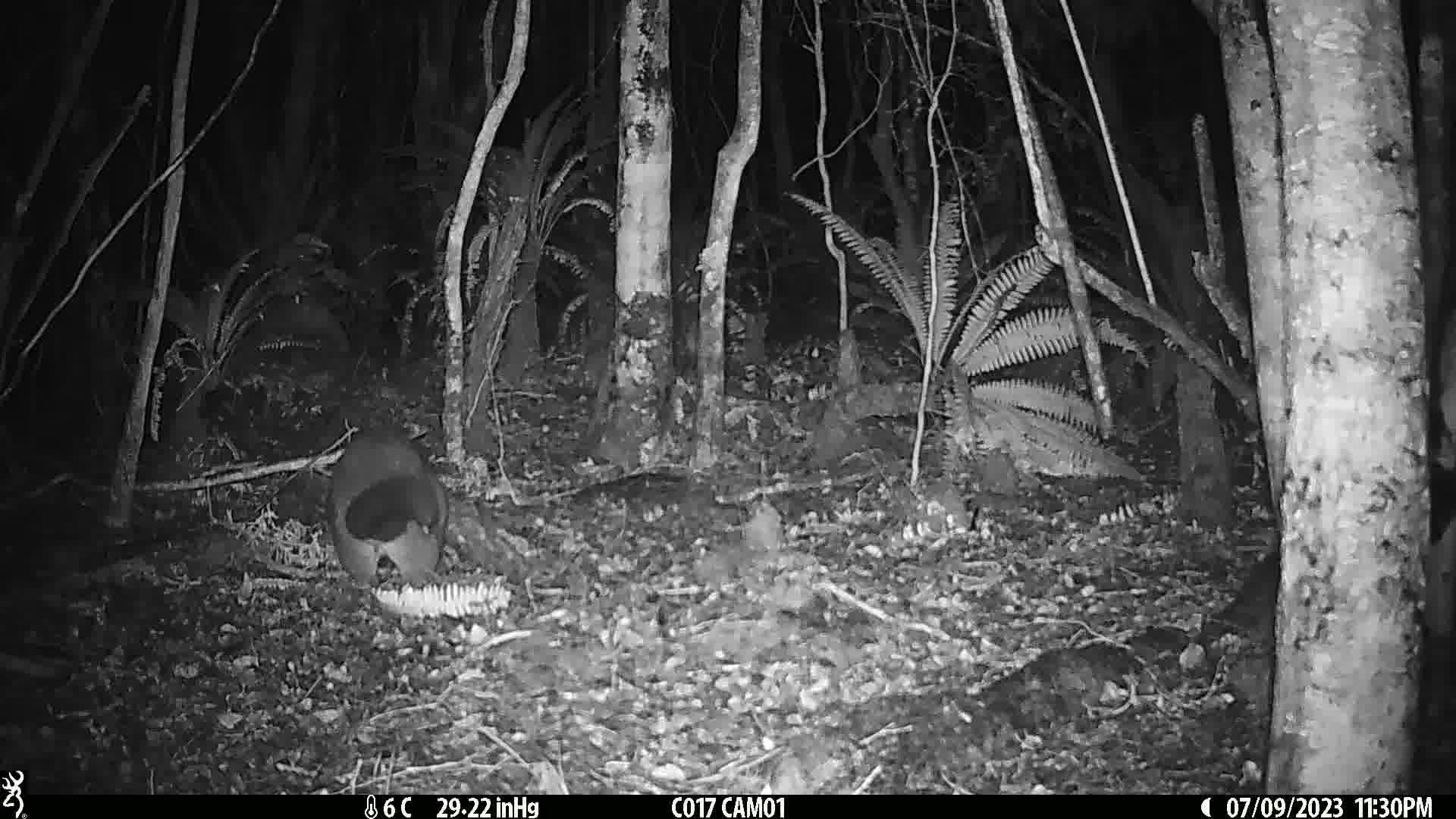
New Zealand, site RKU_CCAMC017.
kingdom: Animalia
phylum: Chordata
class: Mammalia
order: Diprotodontia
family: Phalangeridae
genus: Trichosurus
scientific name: Trichosurus vulpecula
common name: common brushtail possum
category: possum